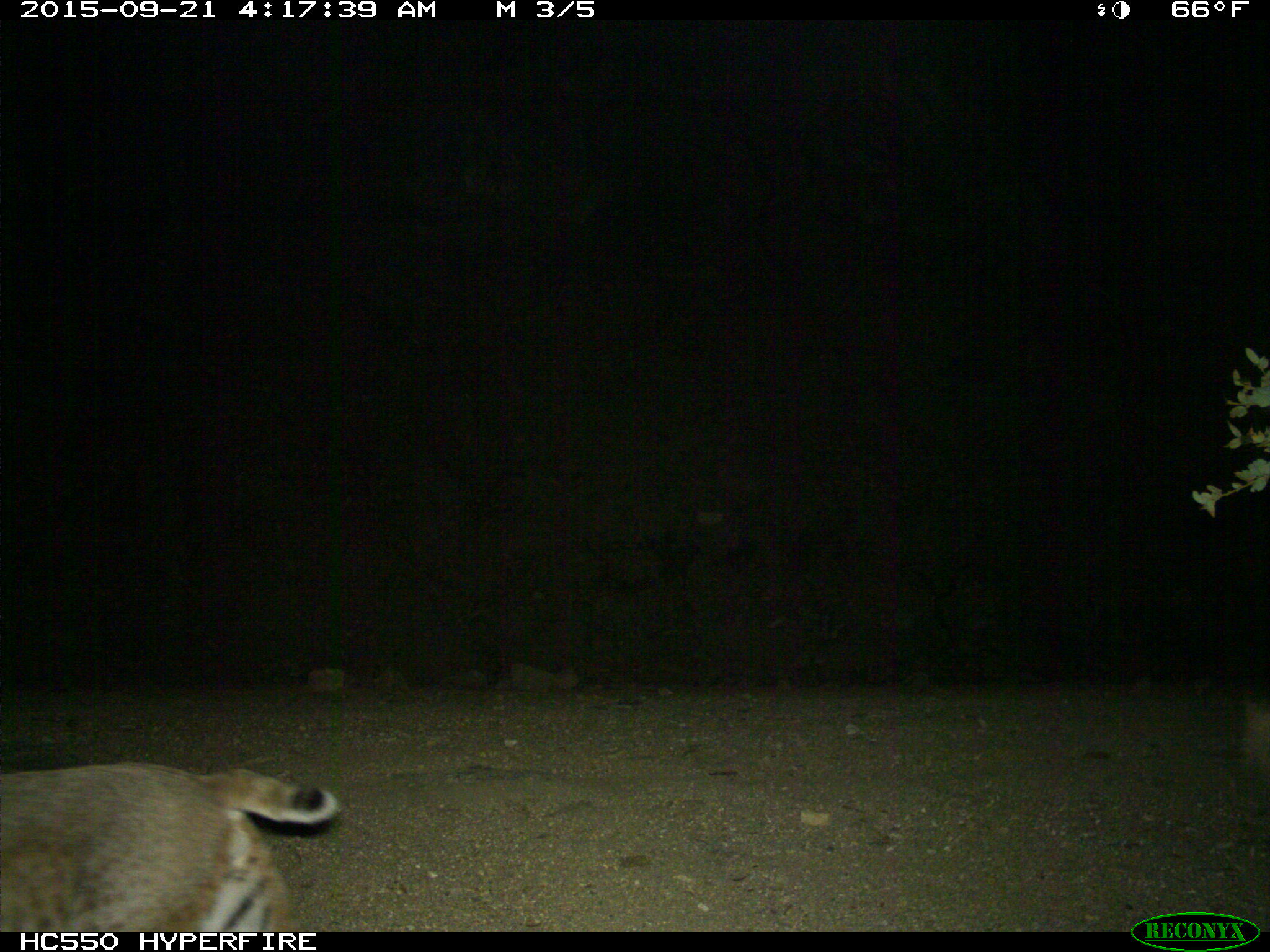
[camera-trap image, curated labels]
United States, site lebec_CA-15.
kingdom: Animalia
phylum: Chordata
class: Mammalia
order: Carnivora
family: Felidae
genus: Lynx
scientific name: Lynx rufus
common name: bobcat